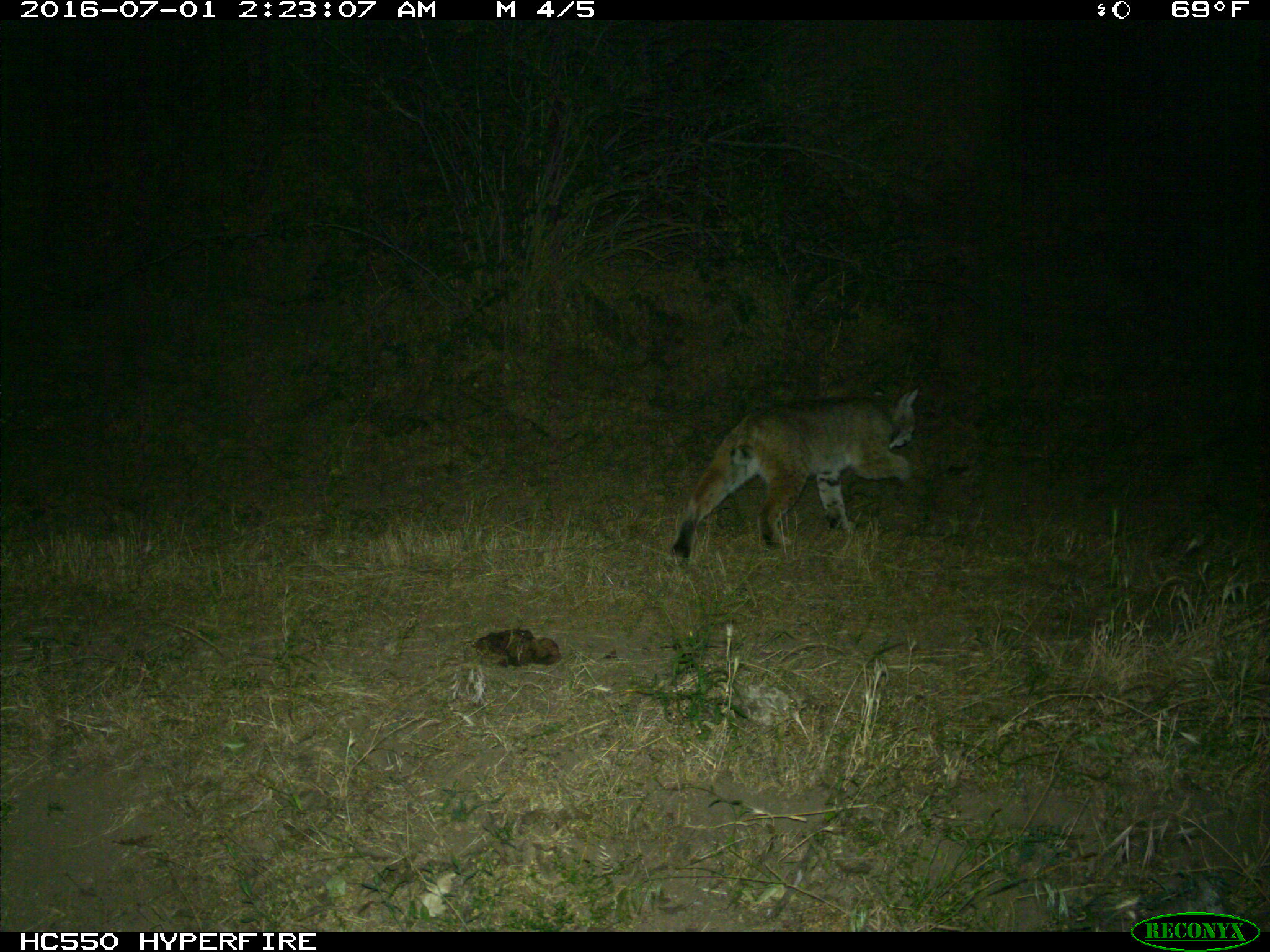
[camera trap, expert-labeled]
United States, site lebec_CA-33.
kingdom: Animalia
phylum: Chordata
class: Mammalia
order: Carnivora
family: Felidae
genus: Lynx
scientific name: Lynx rufus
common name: bobcat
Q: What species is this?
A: Lynx rufus (bobcat).